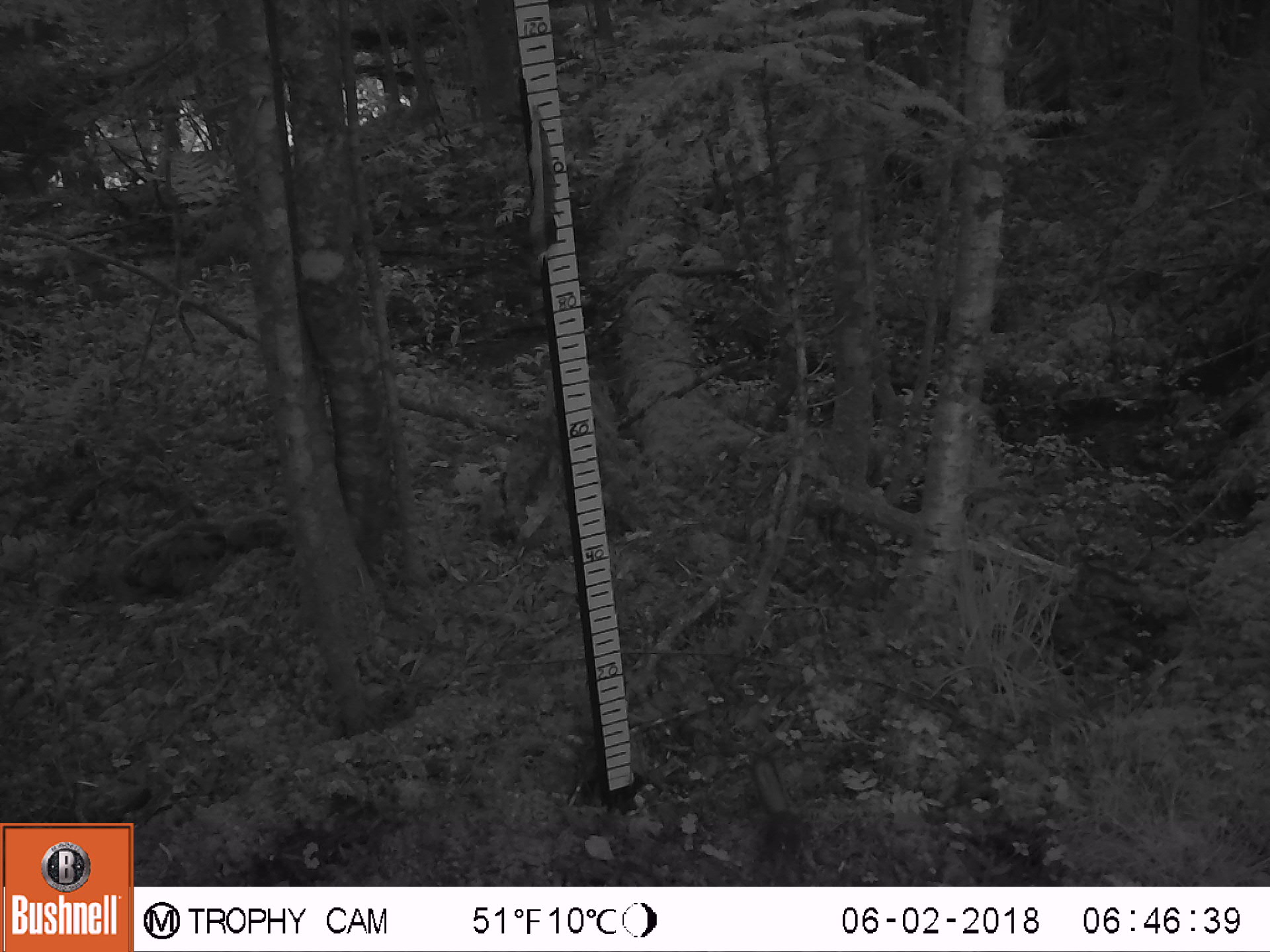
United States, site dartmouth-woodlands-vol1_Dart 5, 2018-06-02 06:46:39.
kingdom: Animalia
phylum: Chordata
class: Mammalia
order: Rodentia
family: Sciuridae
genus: Tamiasciurus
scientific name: Tamiasciurus hudsonicus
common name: red squirrel